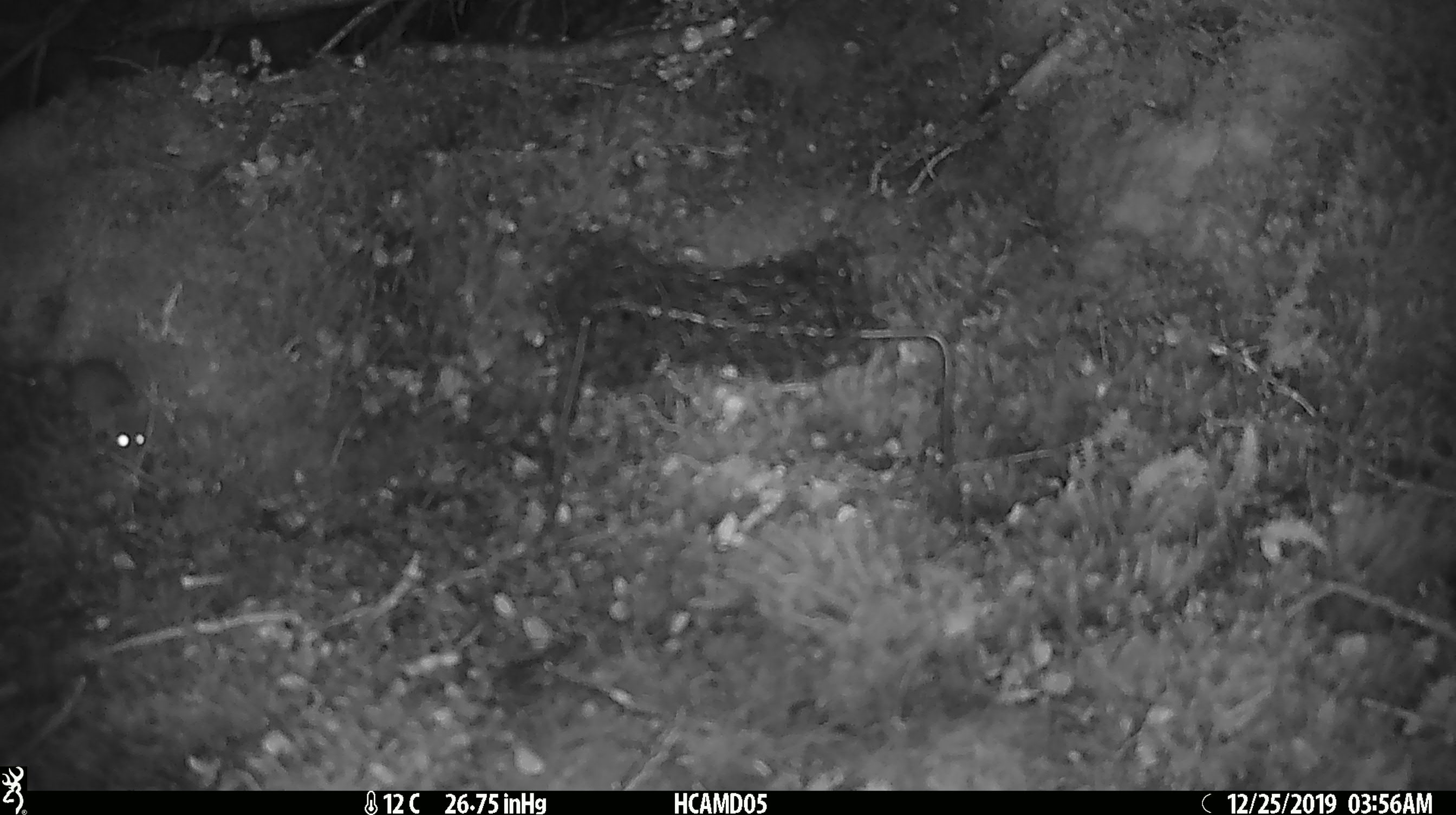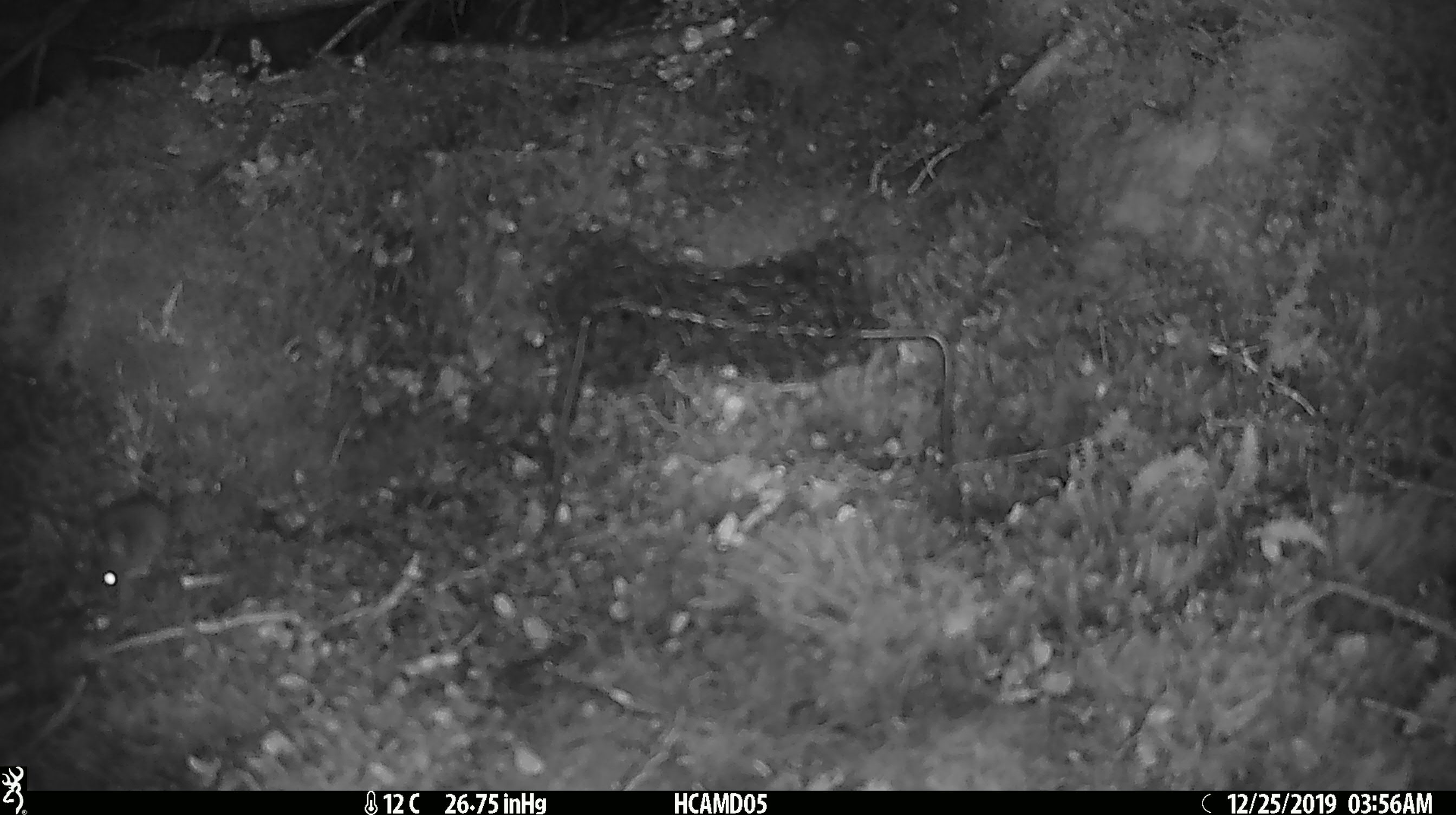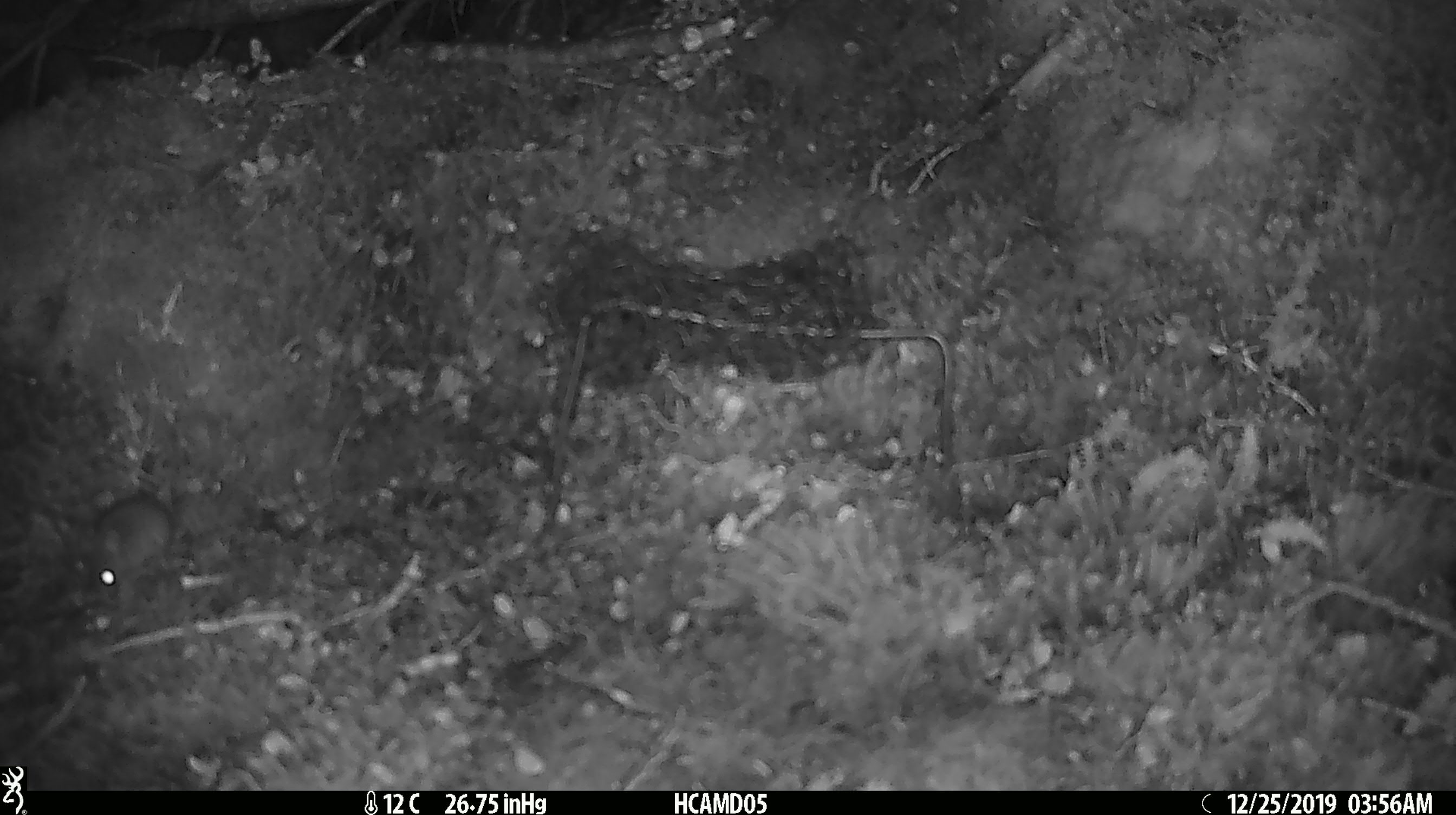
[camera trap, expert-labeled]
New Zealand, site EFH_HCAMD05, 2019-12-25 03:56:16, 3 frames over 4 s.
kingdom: Animalia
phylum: Chordata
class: Mammalia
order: Rodentia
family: Muridae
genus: Mus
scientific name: Mus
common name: mouse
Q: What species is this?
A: Mouse (Mus).